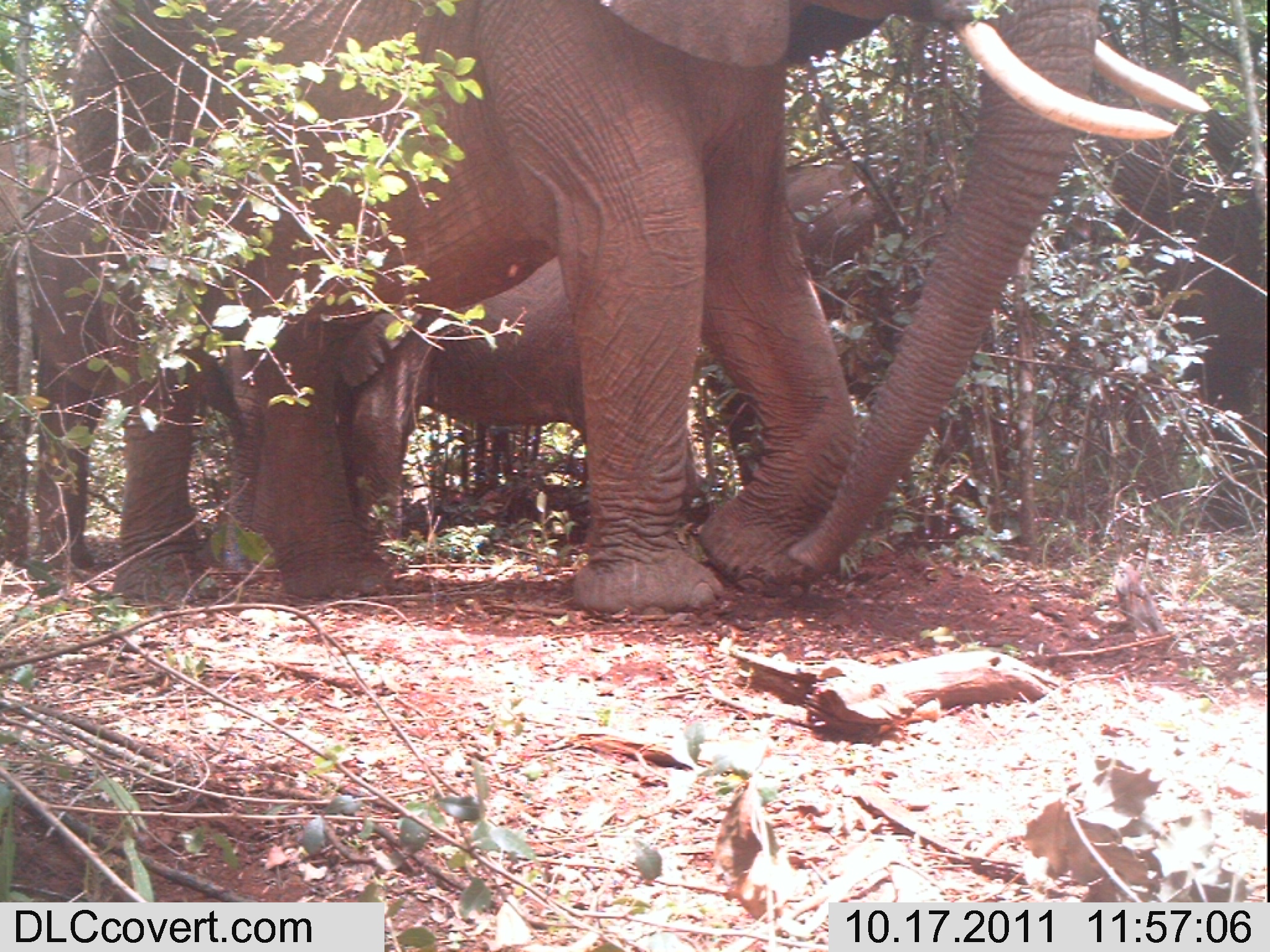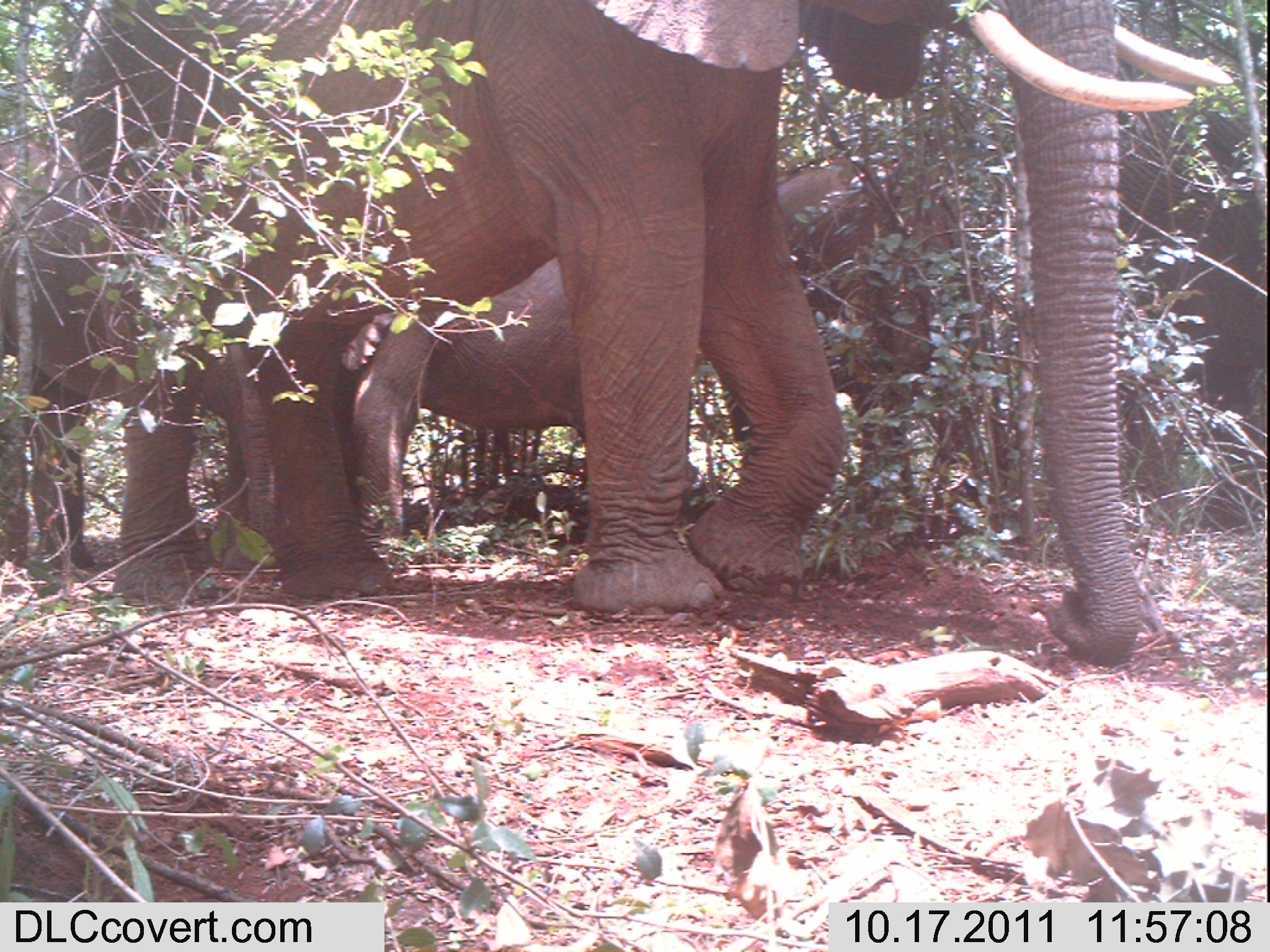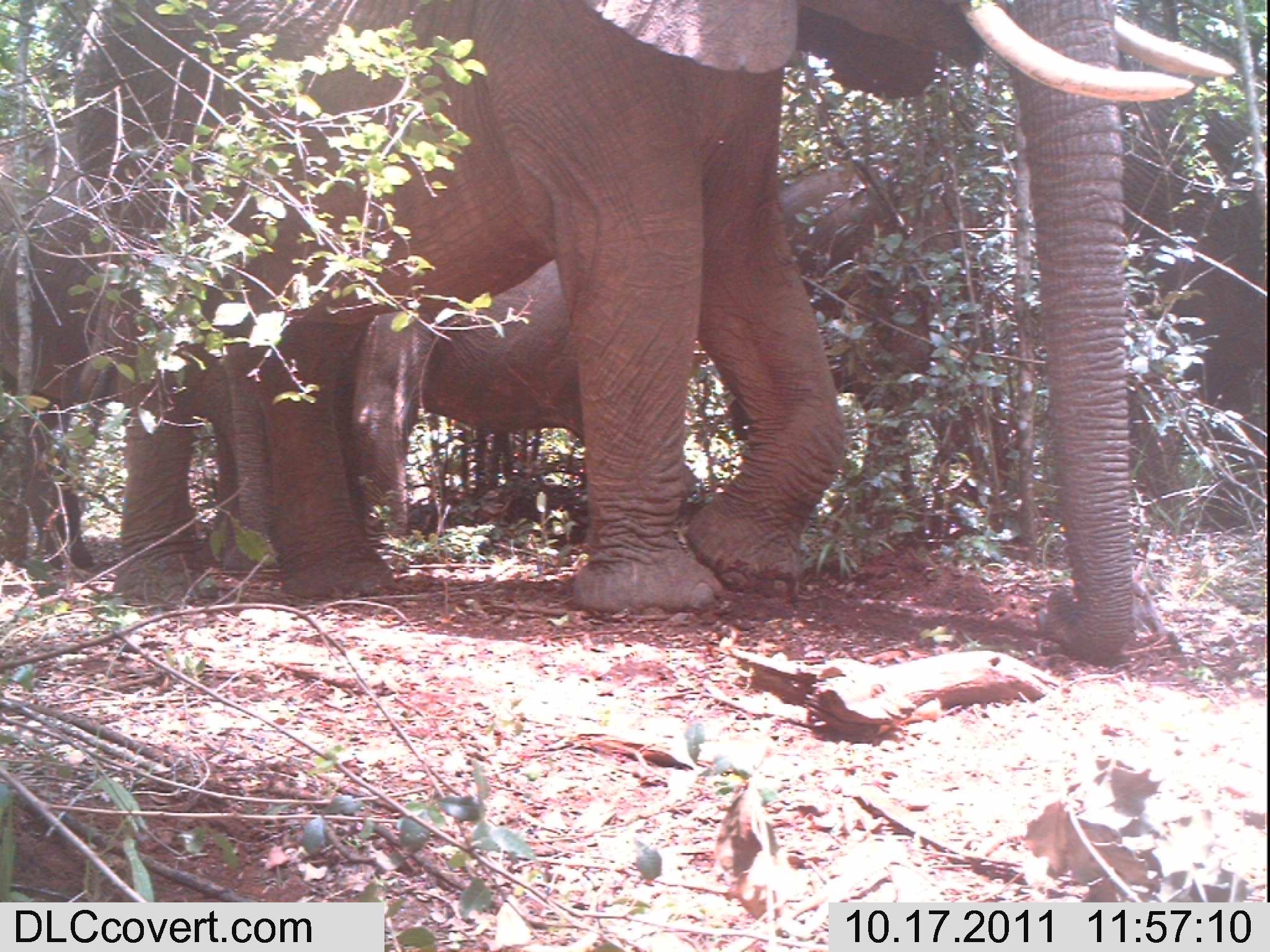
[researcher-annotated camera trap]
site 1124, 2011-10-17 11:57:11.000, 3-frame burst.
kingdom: Animalia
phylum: Chordata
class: Mammalia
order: Proboscidea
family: Elephantidae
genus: Loxodonta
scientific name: Loxodonta africana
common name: african bush elephant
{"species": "Loxodonta africana (african bush elephant)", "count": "4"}